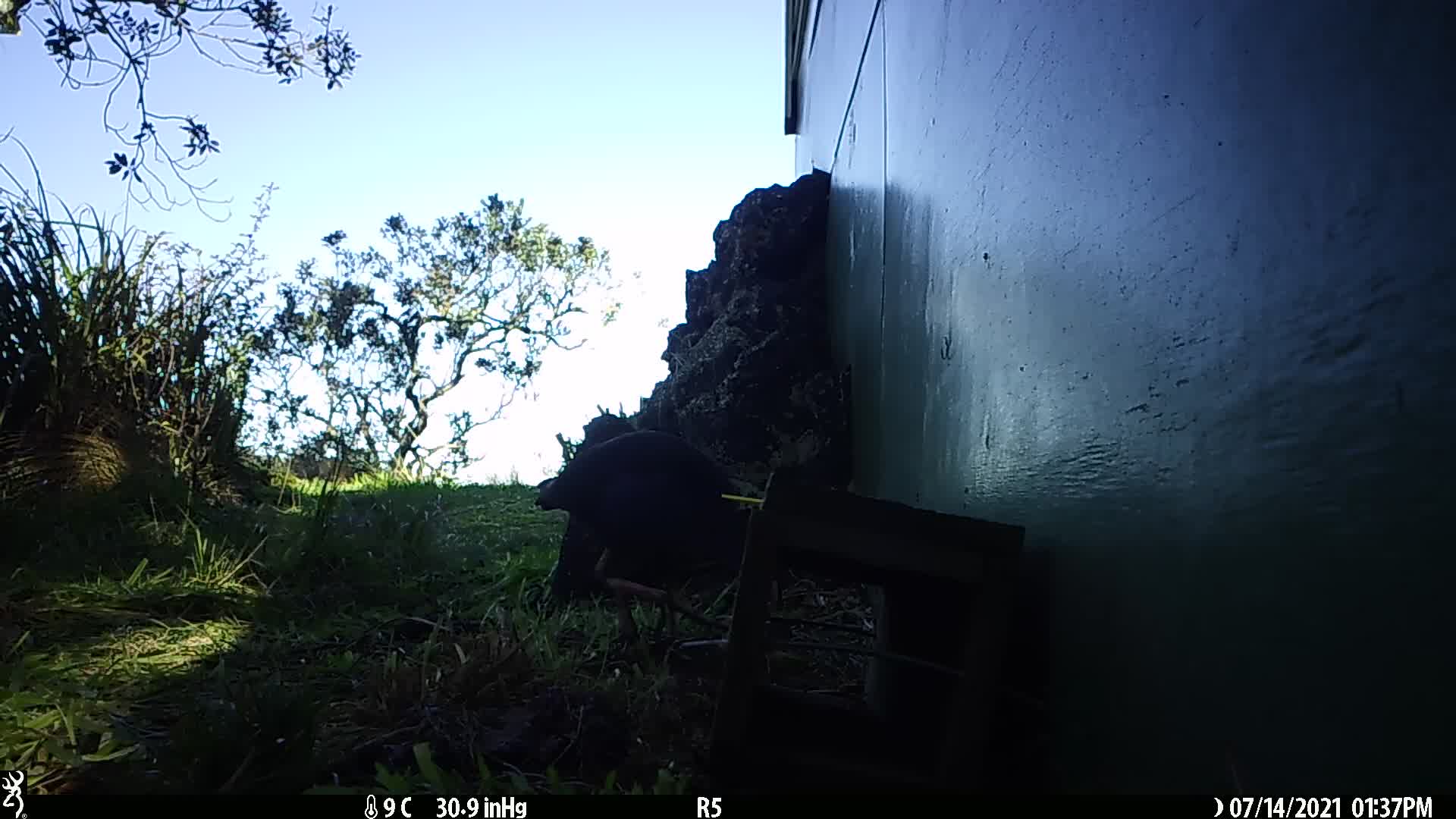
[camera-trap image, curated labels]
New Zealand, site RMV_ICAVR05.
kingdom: Animalia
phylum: Chordata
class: Aves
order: Gruiformes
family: Rallidae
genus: Porphyrio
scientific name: Porphyrio melanotus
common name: australasian swamphen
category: pukeko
Pukeko (australasian swamphen) (Porphyrio melanotus).